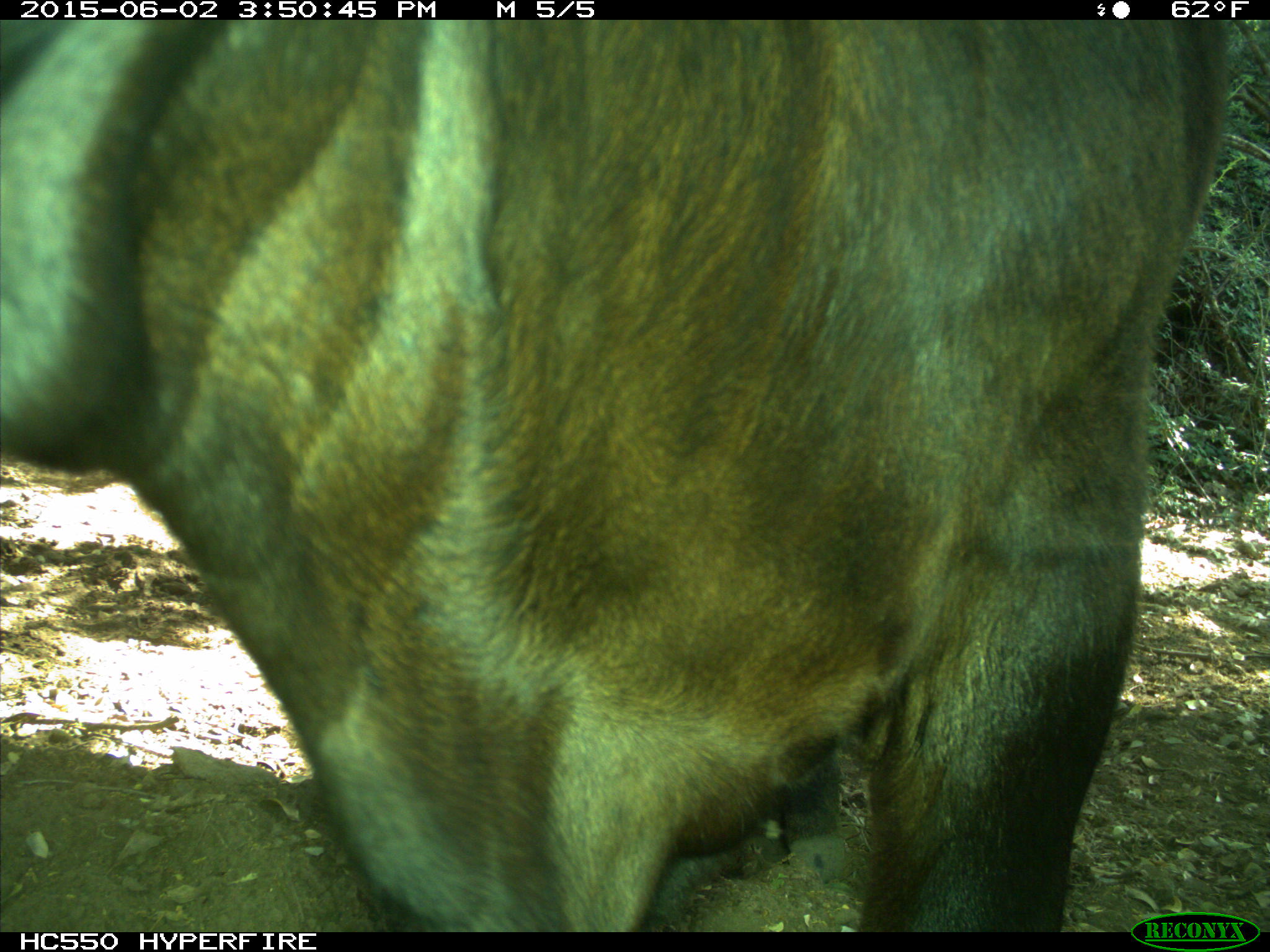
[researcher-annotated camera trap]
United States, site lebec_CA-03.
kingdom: Animalia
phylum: Chordata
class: Mammalia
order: Artiodactyla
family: Bovidae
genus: Bos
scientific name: Bos taurus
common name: domestic cow